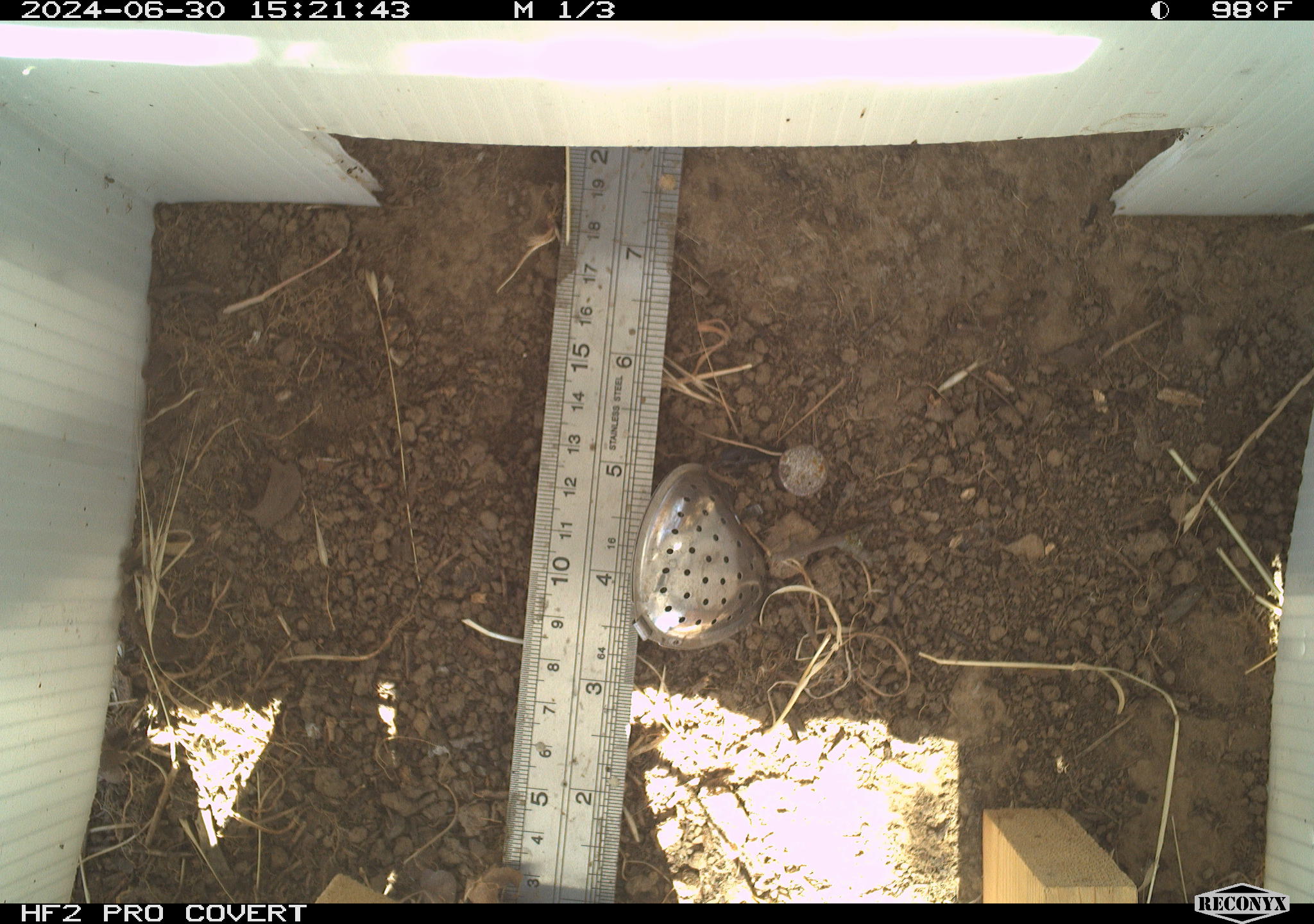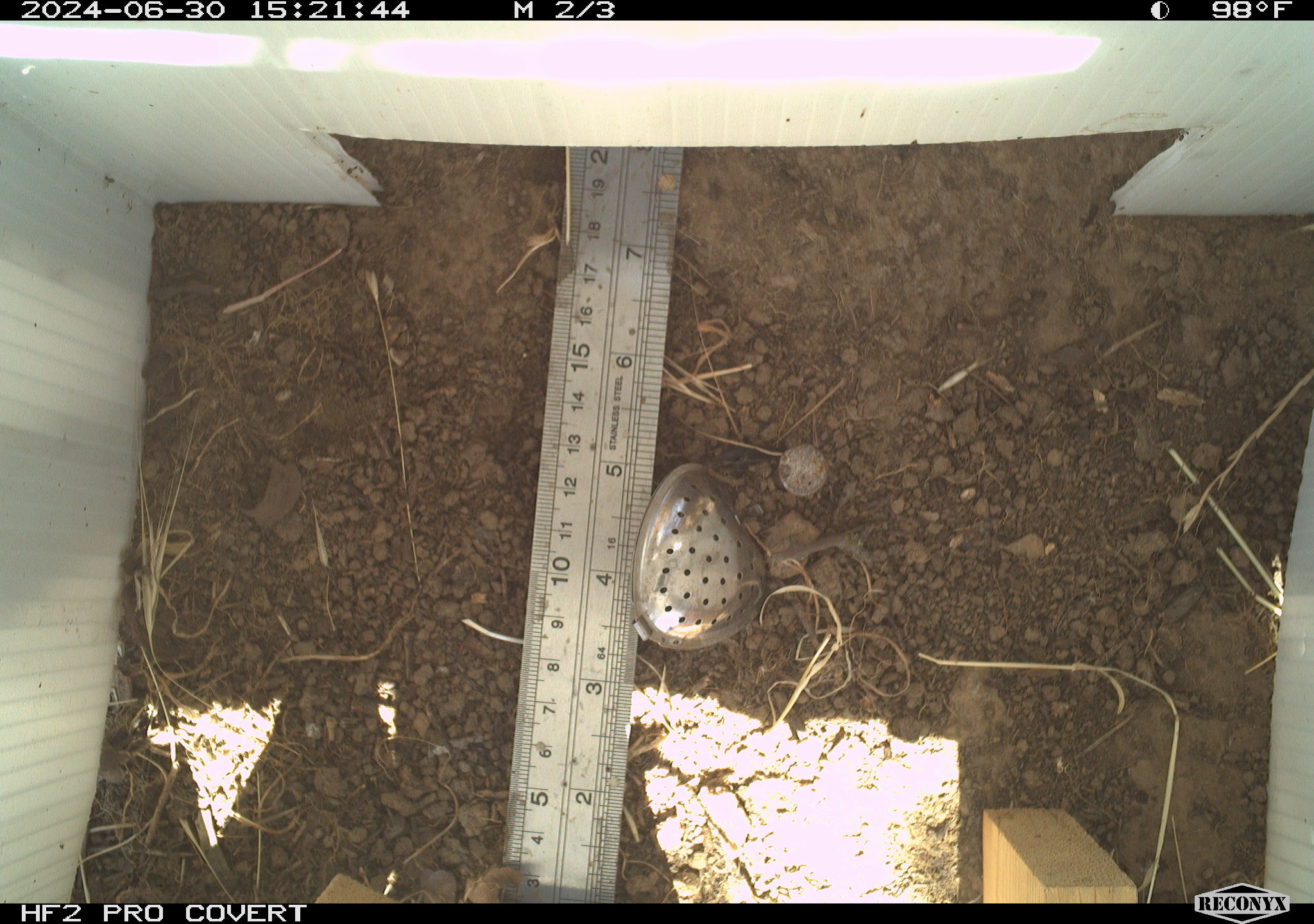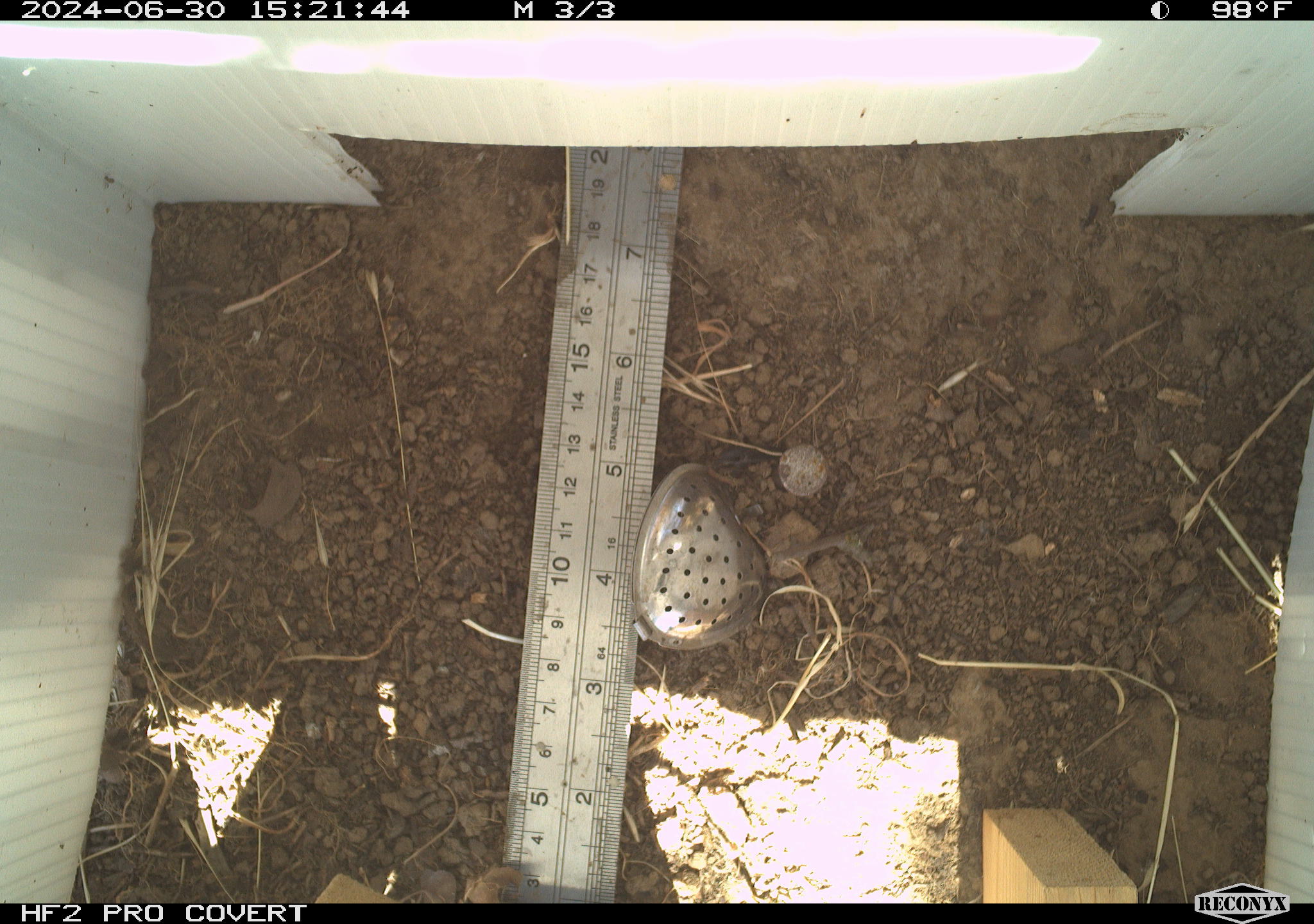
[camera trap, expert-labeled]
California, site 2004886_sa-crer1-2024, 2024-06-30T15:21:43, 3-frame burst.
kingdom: Animalia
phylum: Chordata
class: Mammalia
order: Rodentia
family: Cricetidae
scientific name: Arvicolinae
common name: voles, lemmings, and muskrats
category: arvicolinae subfamily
Arvicolinae subfamily (voles, lemmings, and muskrats) (Arvicolinae).